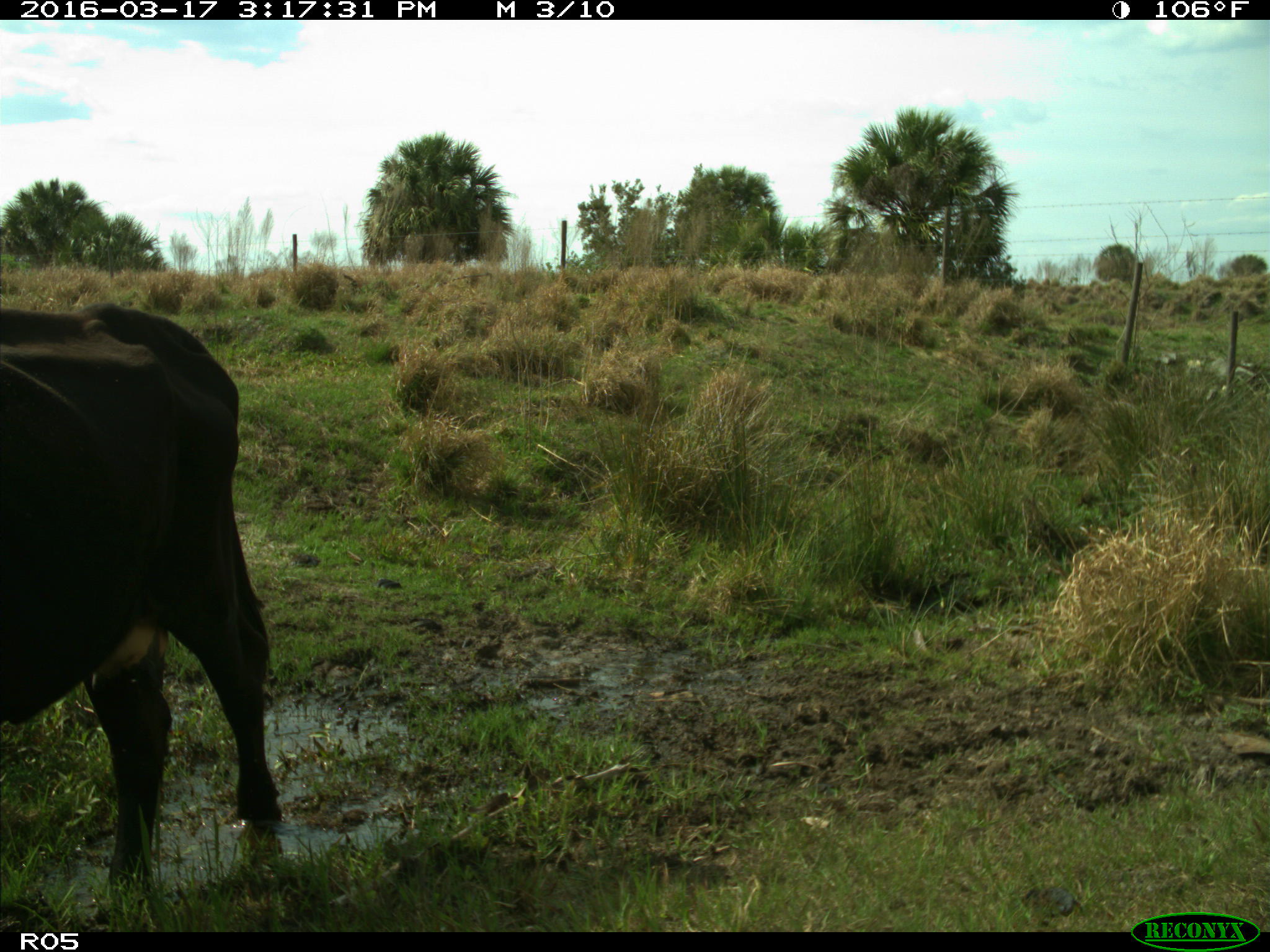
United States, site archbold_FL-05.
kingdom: Animalia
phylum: Chordata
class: Mammalia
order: Artiodactyla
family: Bovidae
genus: Bos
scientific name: Bos taurus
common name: domestic cow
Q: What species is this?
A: Bos taurus (domestic cow).